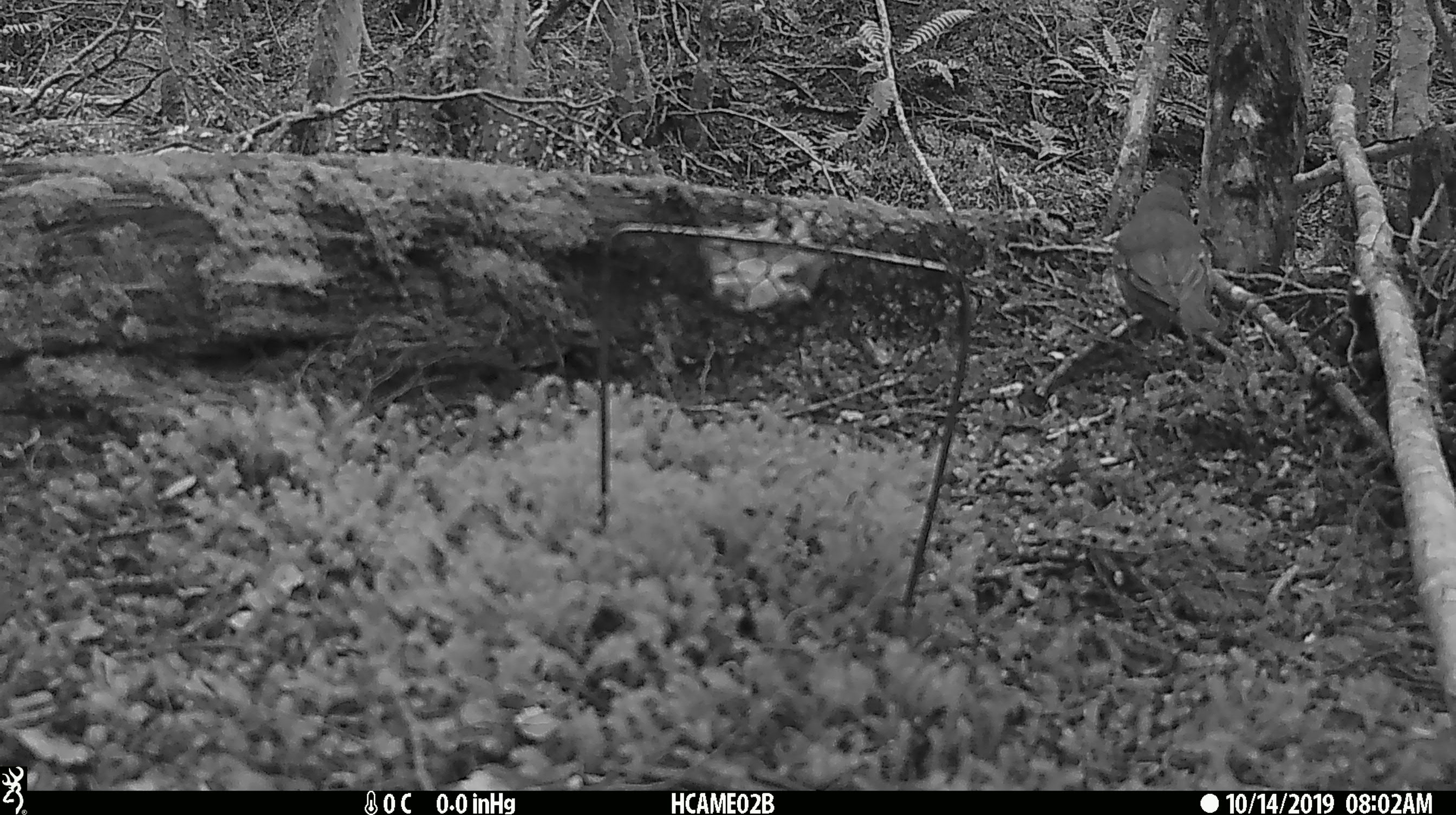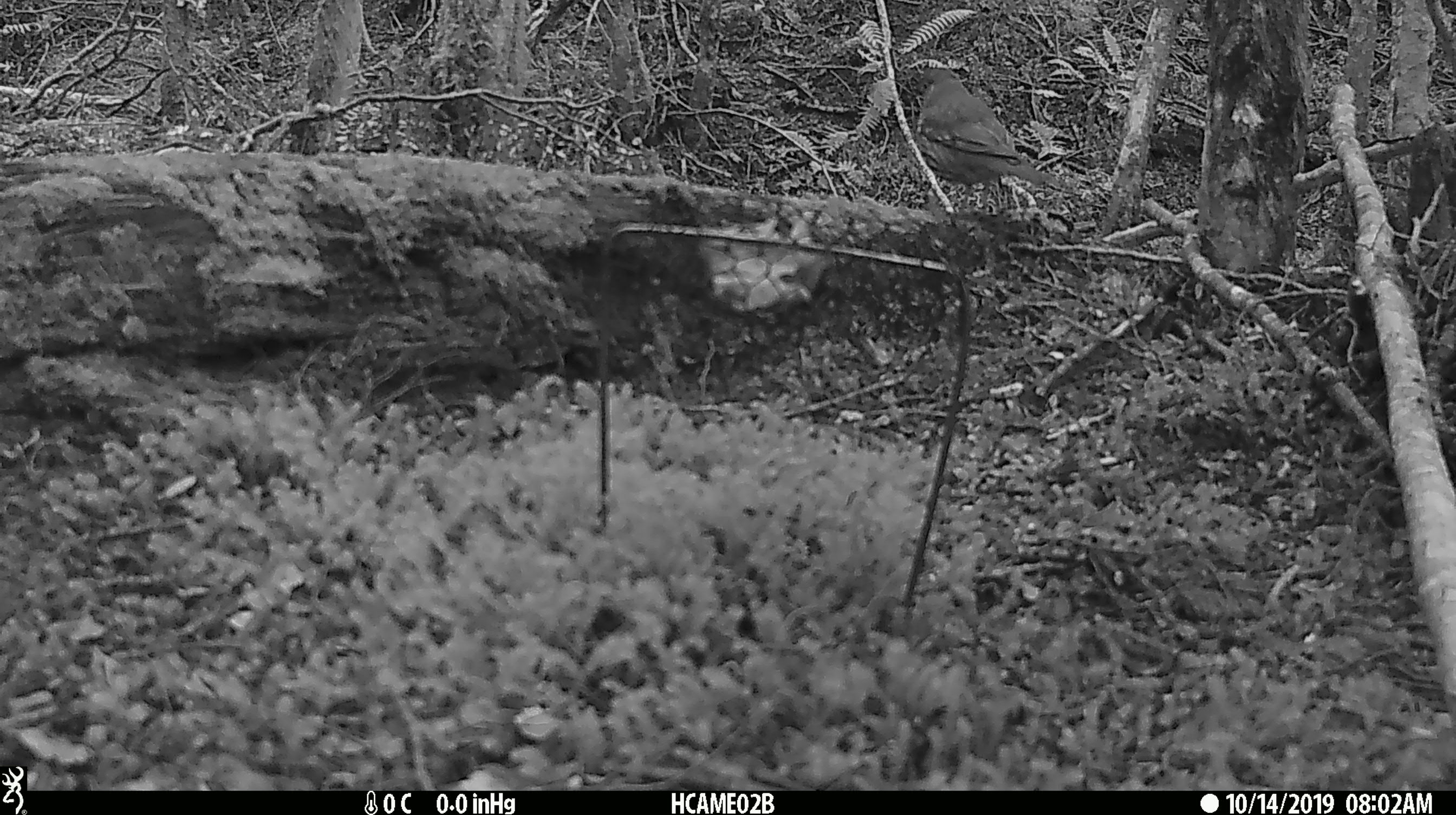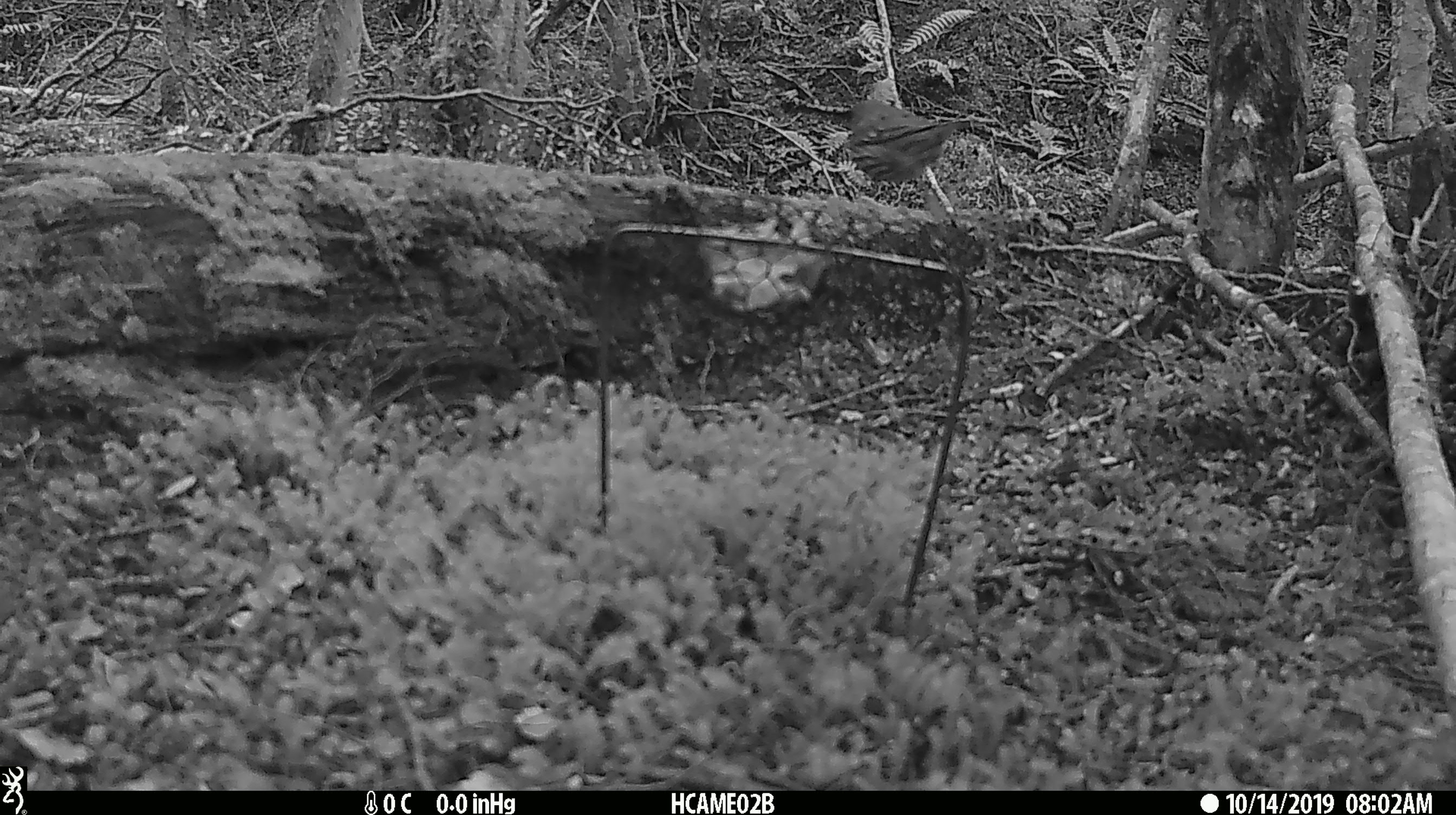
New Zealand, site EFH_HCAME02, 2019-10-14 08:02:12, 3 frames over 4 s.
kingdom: Animalia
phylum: Chordata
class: Aves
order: Passeriformes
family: Turdidae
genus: Turdus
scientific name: Turdus philomelos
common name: song thrush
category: thrush